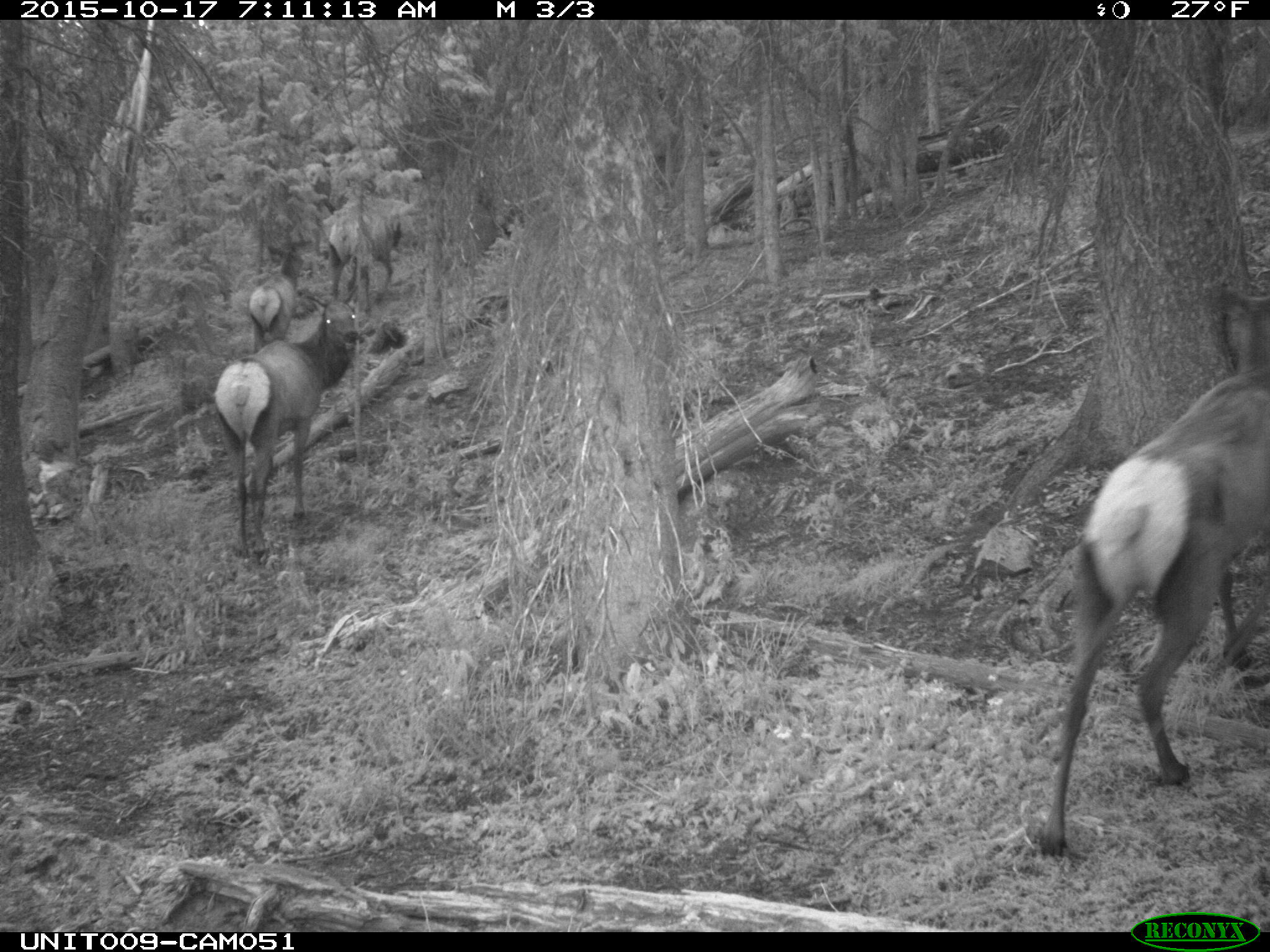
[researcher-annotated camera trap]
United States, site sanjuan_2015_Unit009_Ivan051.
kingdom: Animalia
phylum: Chordata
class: Mammalia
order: Artiodactyla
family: Cervidae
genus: Cervus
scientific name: Cervus elaphus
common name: red deer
Cervus elaphus (red deer).